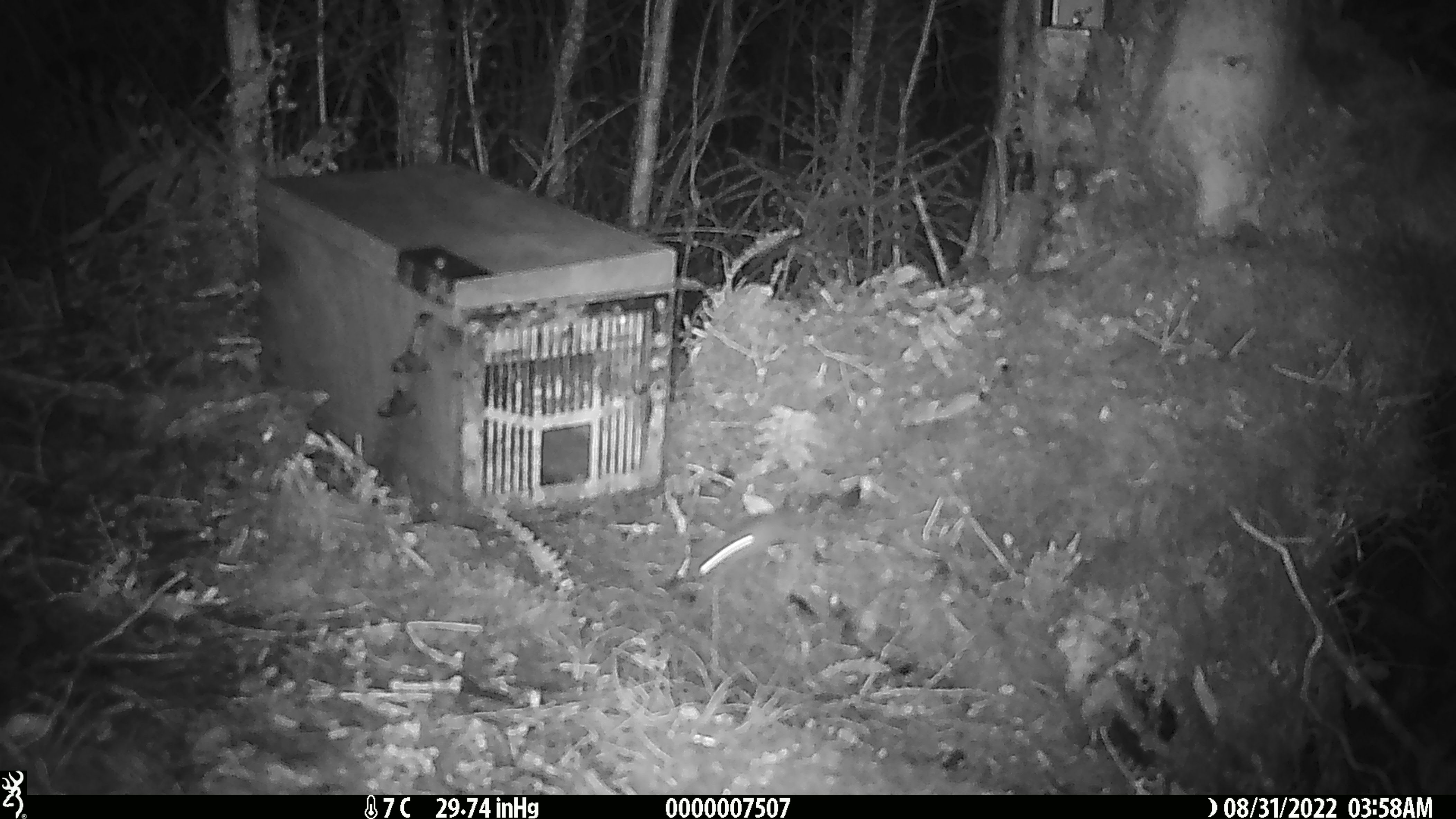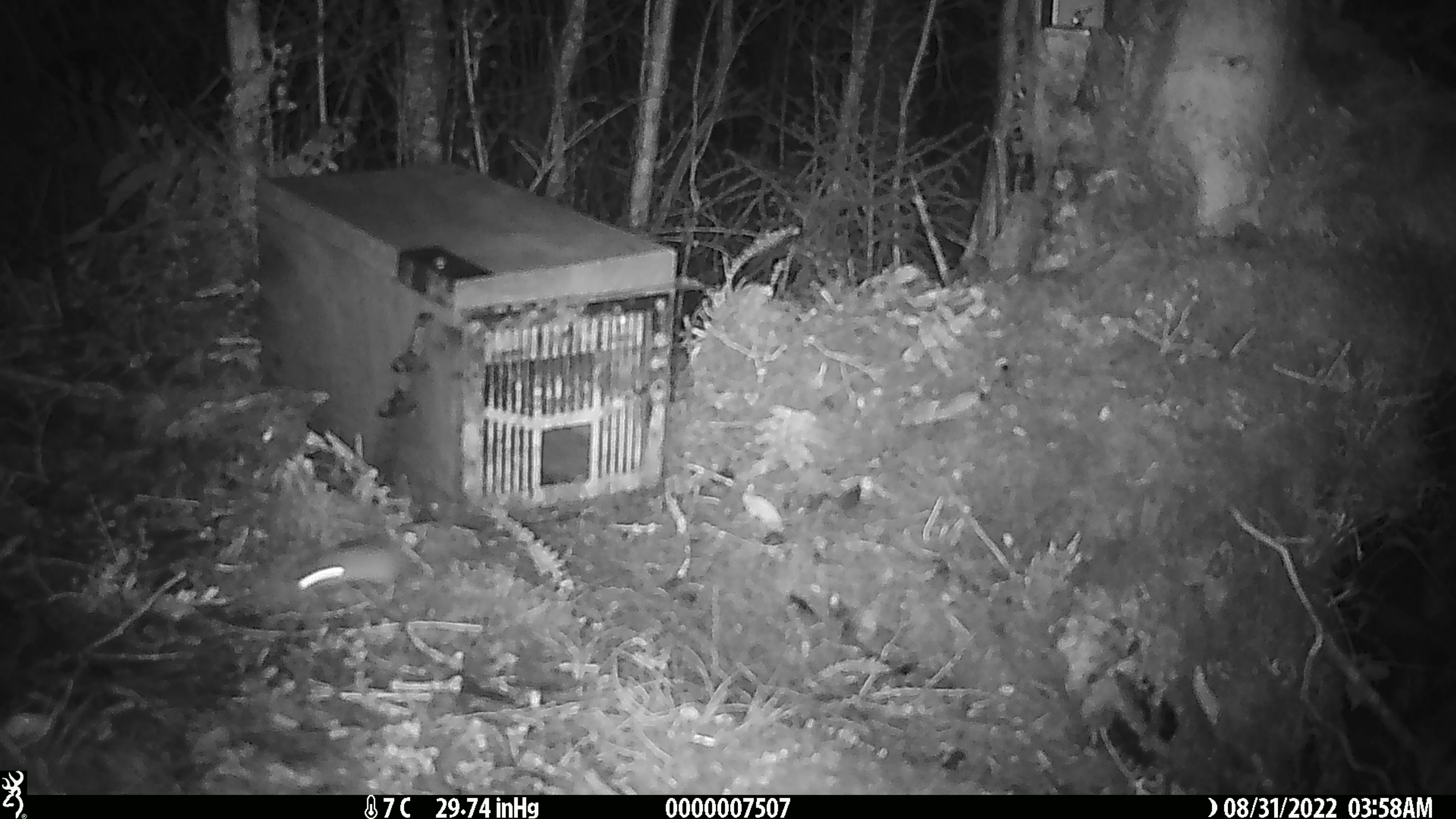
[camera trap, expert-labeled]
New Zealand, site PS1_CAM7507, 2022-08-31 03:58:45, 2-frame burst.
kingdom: Animalia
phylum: Chordata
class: Mammalia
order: Rodentia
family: Muridae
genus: Mus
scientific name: Mus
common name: mouse